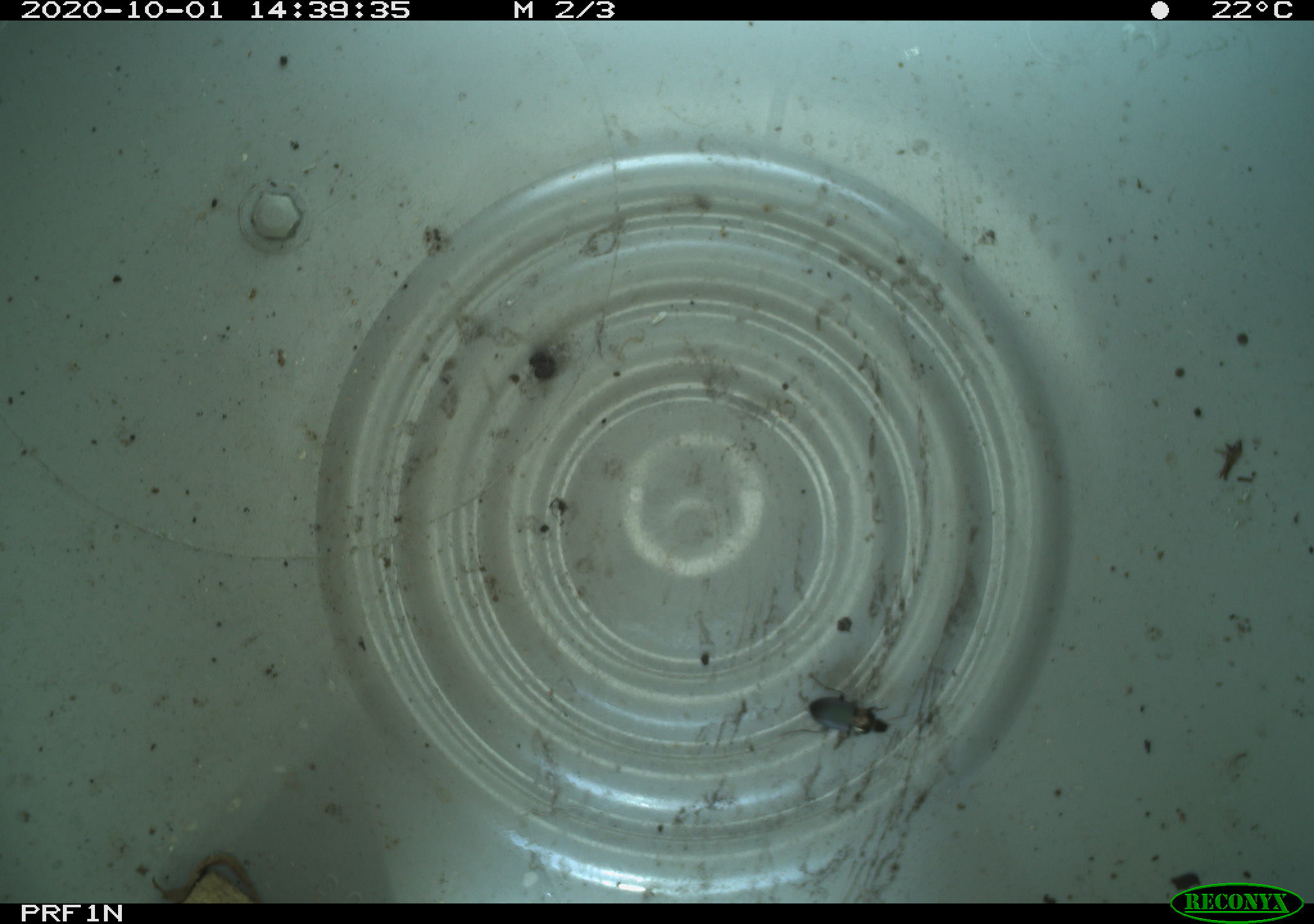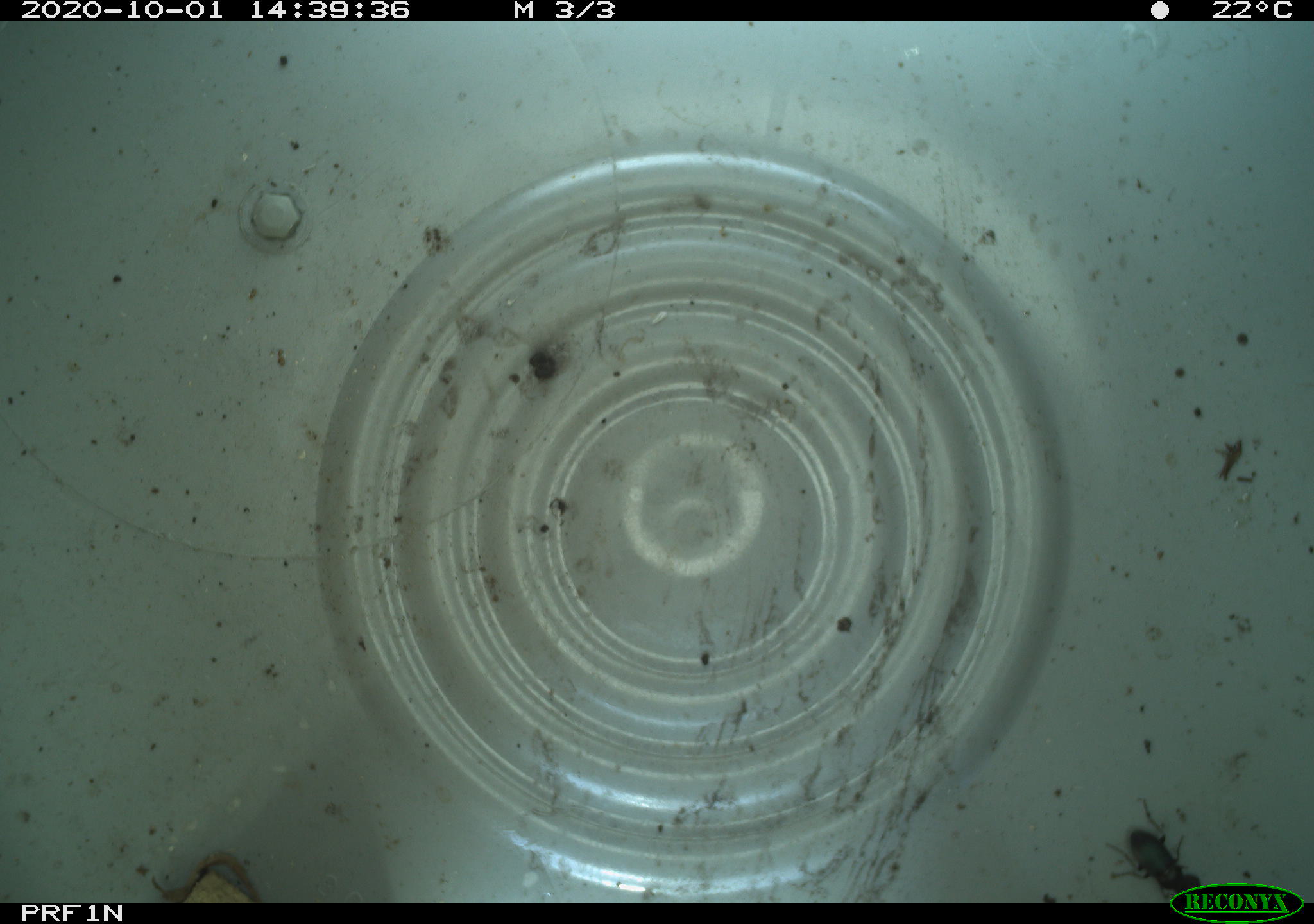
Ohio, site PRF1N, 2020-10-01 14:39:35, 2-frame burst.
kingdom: Animalia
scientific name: Animalia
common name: animal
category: invertebrate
Invertebrate (animal) (Animalia).